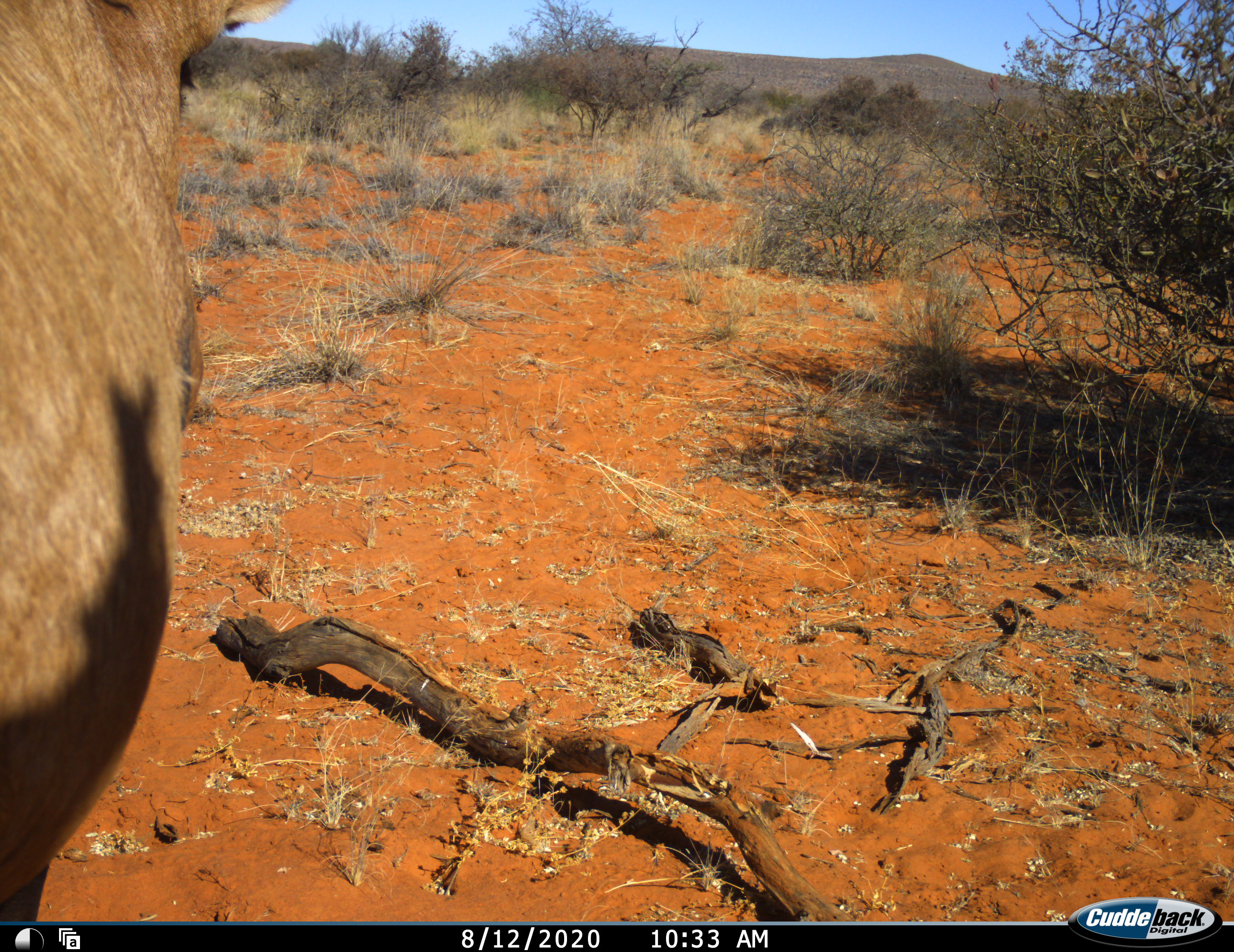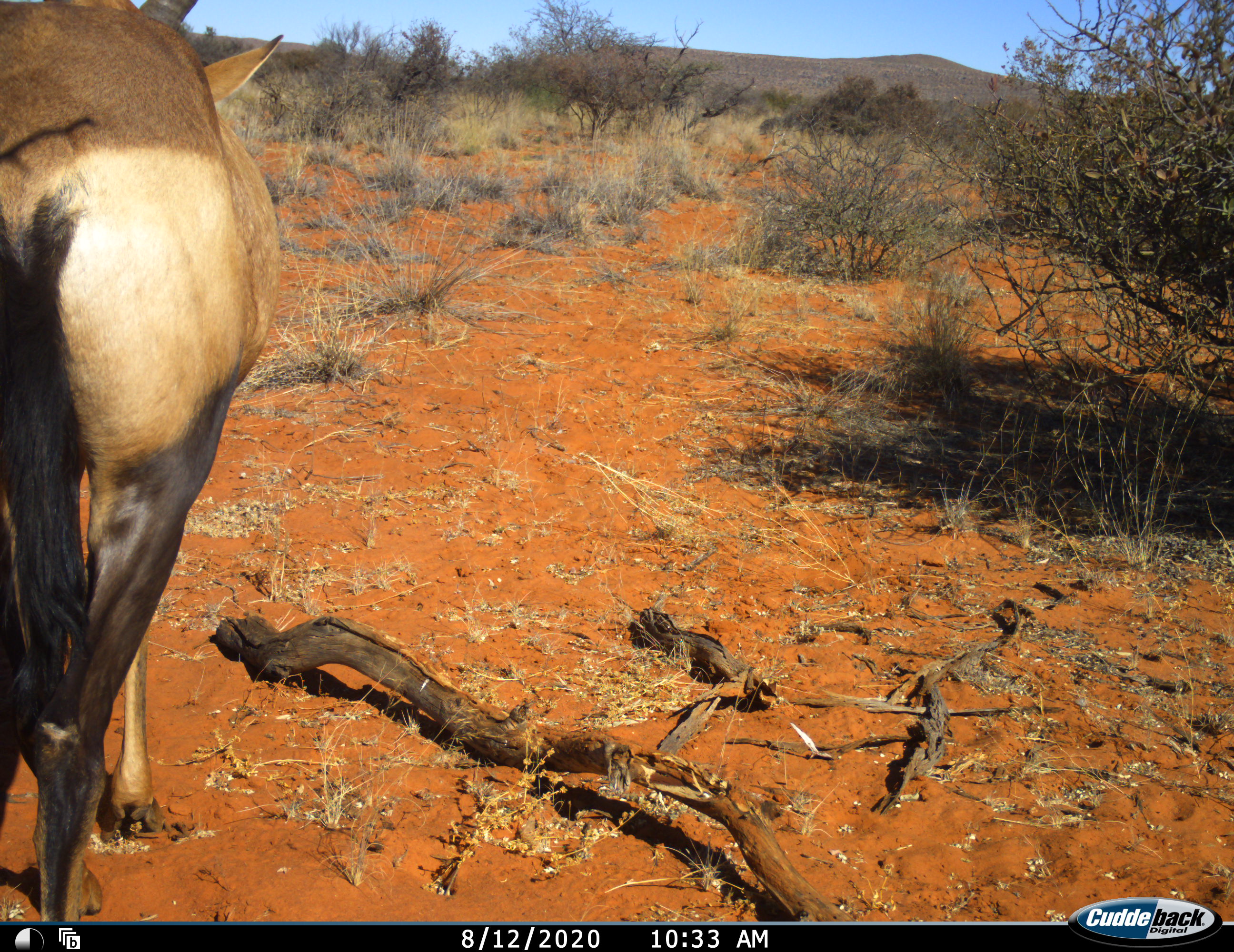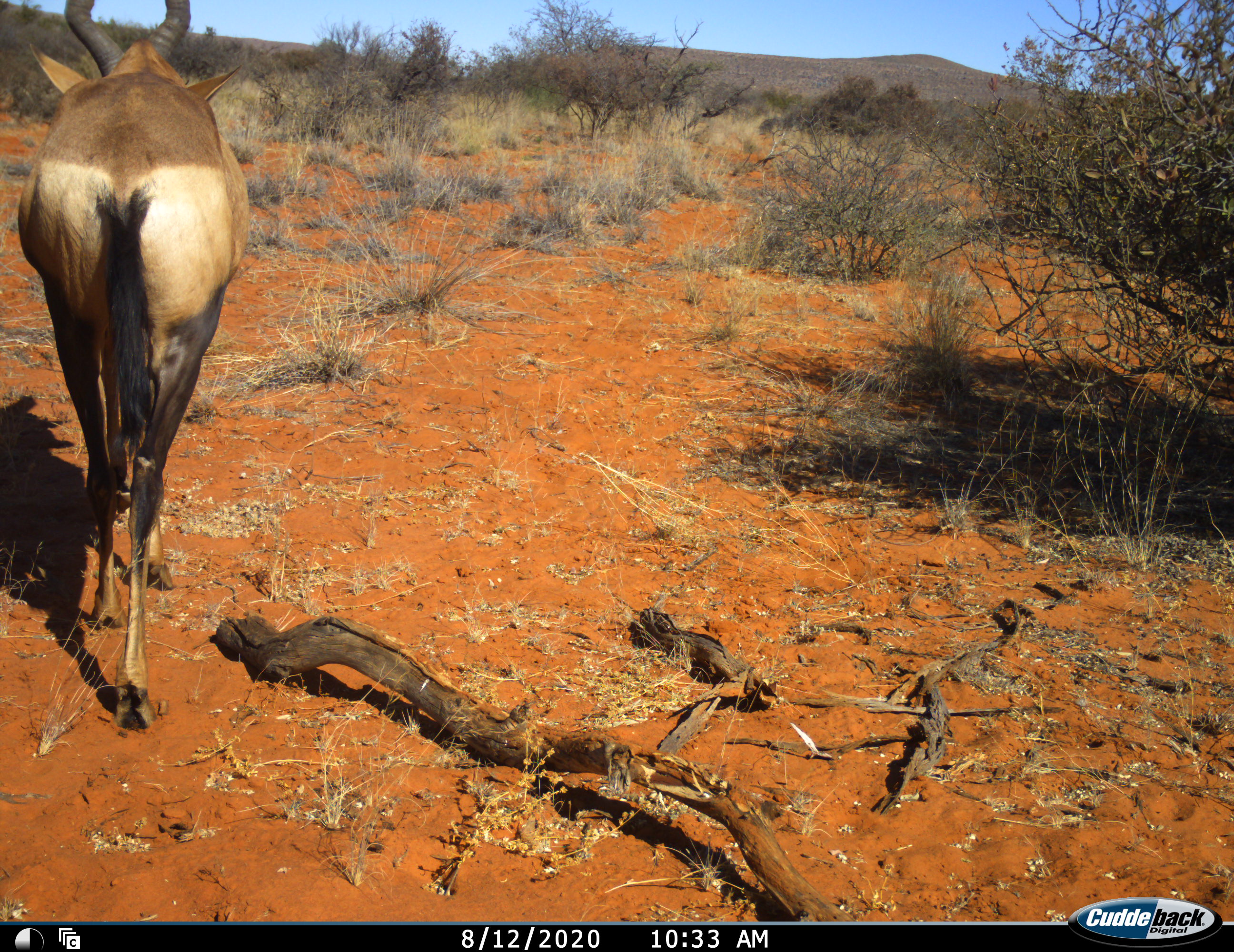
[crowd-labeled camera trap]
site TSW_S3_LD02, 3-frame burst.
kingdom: Animalia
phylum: Chordata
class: Mammalia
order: Artiodactyla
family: Bovidae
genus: Alcelaphus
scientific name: Alcelaphus buselaphus caama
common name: red hartebeest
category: hartebeestred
Hartebeestred (red hartebeest) (Alcelaphus buselaphus caama), count 1. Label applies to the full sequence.